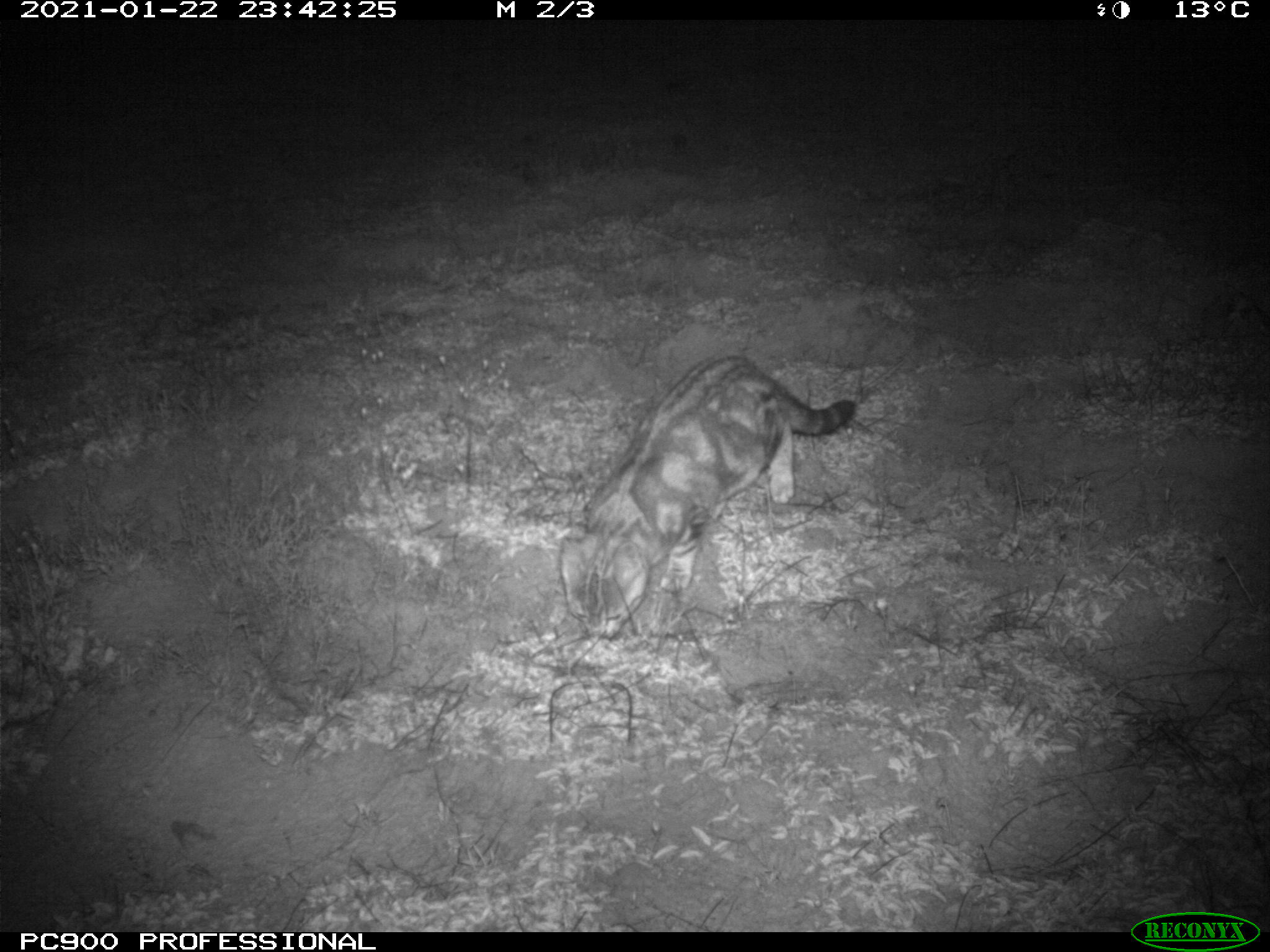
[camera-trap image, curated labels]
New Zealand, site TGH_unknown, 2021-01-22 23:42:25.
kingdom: Animalia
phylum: Chordata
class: Mammalia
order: Carnivora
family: Felidae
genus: Felis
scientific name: Felis catus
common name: domestic cat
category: cat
Cat (domestic cat) (Felis catus).